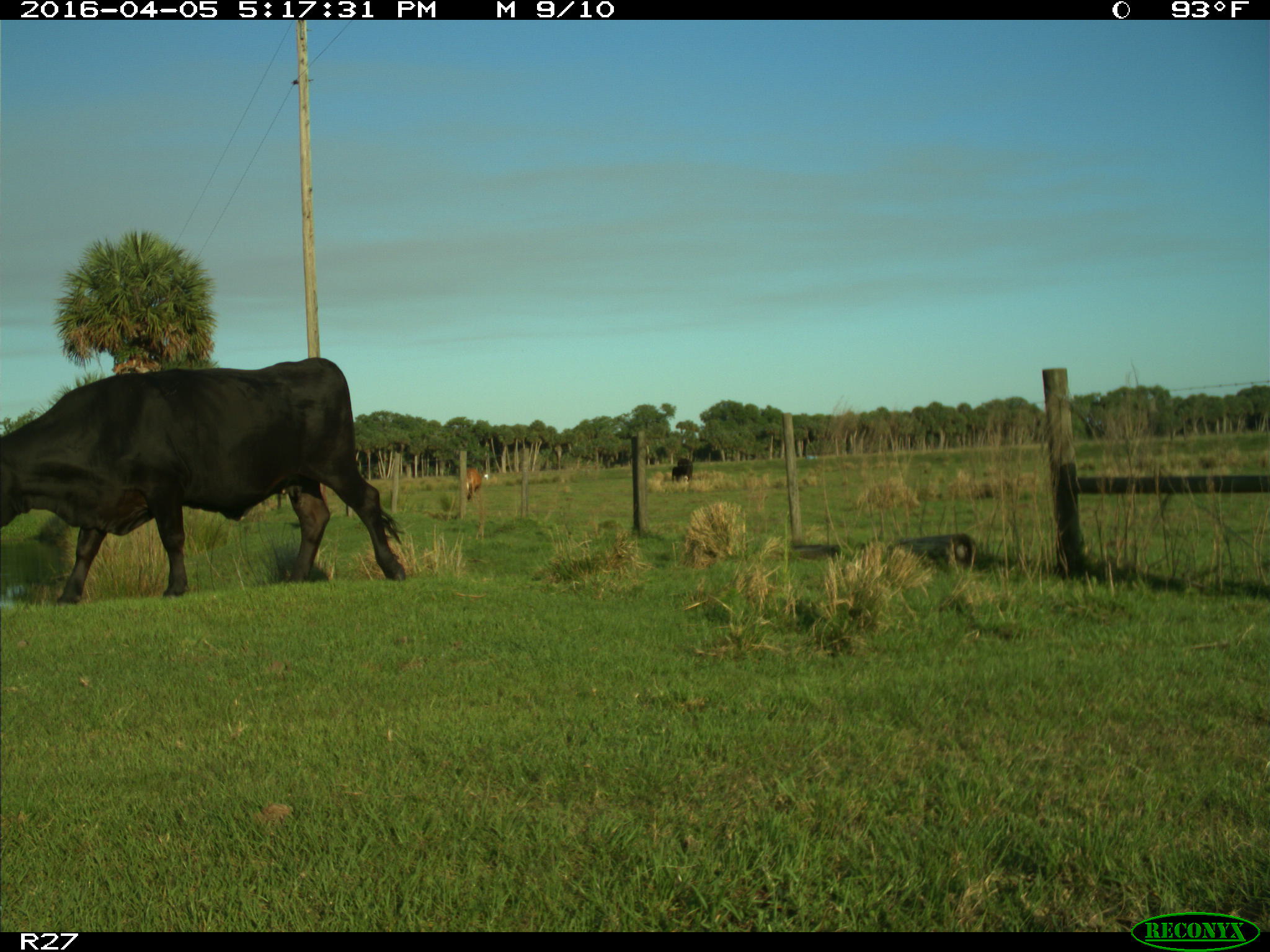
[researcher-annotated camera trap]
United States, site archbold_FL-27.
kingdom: Animalia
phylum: Chordata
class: Mammalia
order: Artiodactyla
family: Bovidae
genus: Bos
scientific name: Bos taurus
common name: domestic cow